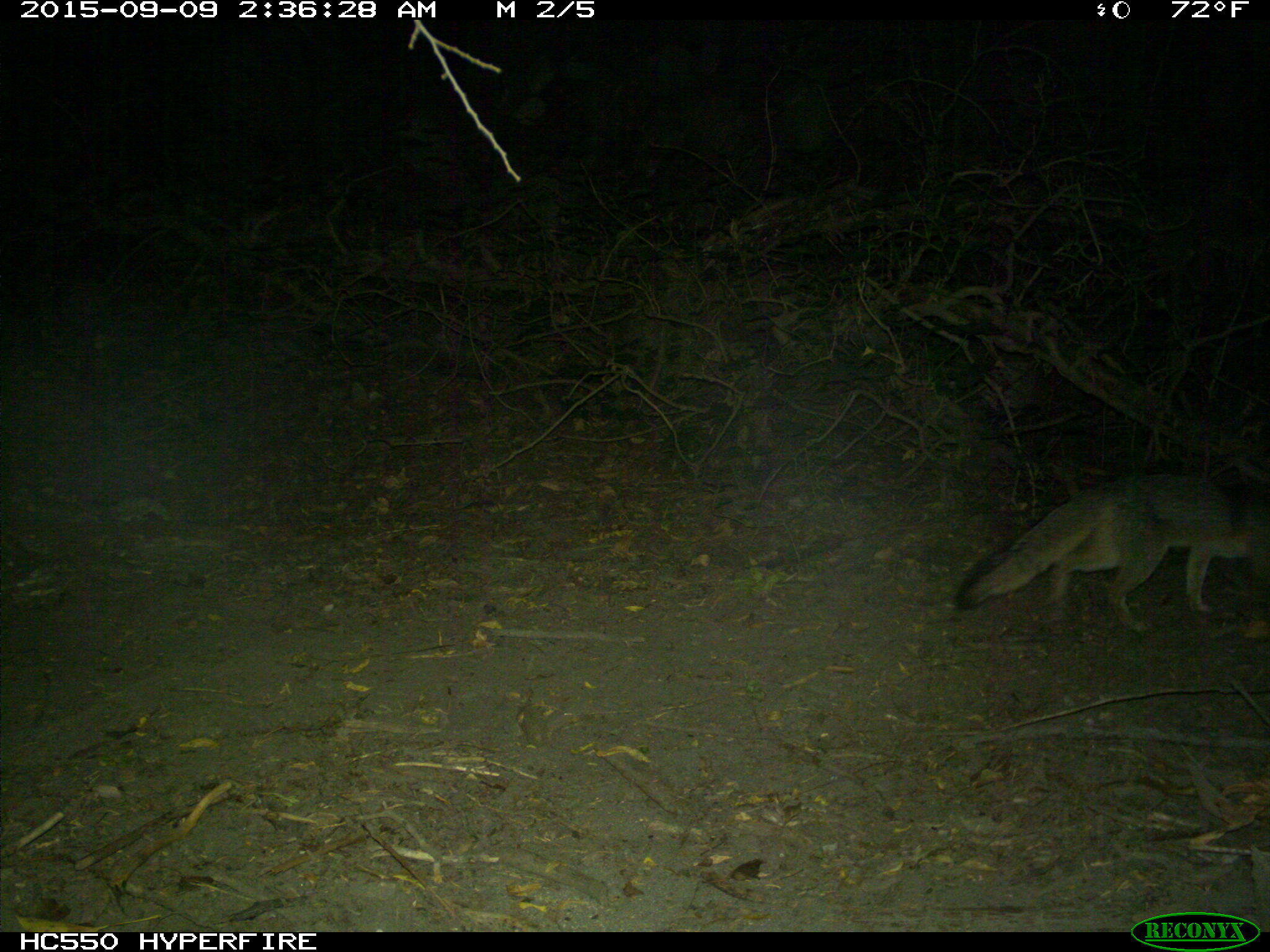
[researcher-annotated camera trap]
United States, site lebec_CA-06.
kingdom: Animalia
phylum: Chordata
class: Mammalia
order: Carnivora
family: Canidae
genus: Urocyon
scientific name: Urocyon cinereoargenteus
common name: gray fox